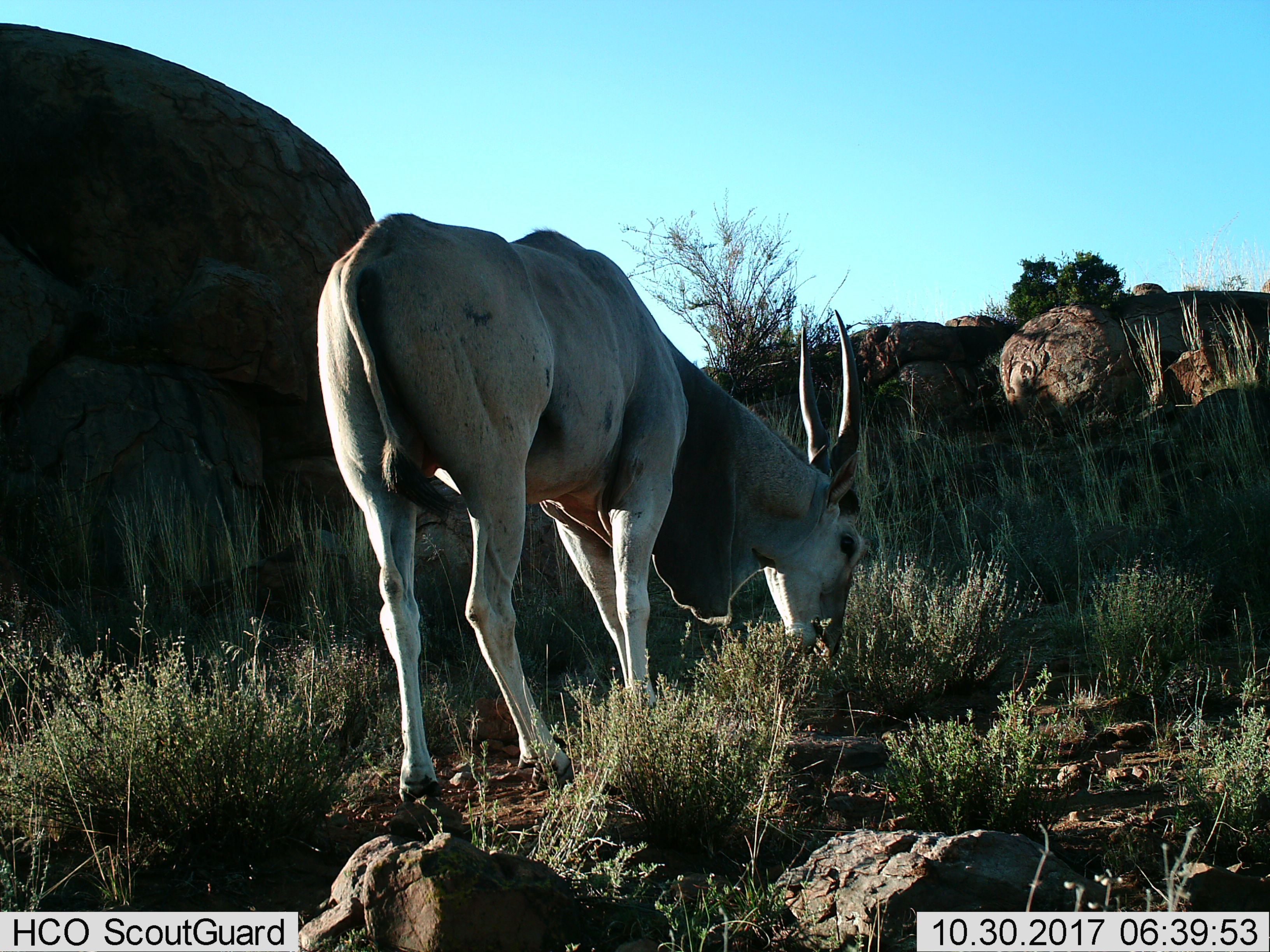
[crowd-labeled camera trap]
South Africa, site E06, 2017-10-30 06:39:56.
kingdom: Animalia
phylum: Chordata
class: Mammalia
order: Artiodactyla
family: Bovidae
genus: Tragelaphus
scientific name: Tragelaphus oryx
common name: eland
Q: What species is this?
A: Eland (Tragelaphus oryx).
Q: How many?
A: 1.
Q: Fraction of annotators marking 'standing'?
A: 22%.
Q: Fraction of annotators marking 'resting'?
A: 0%.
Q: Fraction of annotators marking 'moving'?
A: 0%.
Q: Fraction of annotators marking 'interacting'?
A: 0%.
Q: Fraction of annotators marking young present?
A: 0%.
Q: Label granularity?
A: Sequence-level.